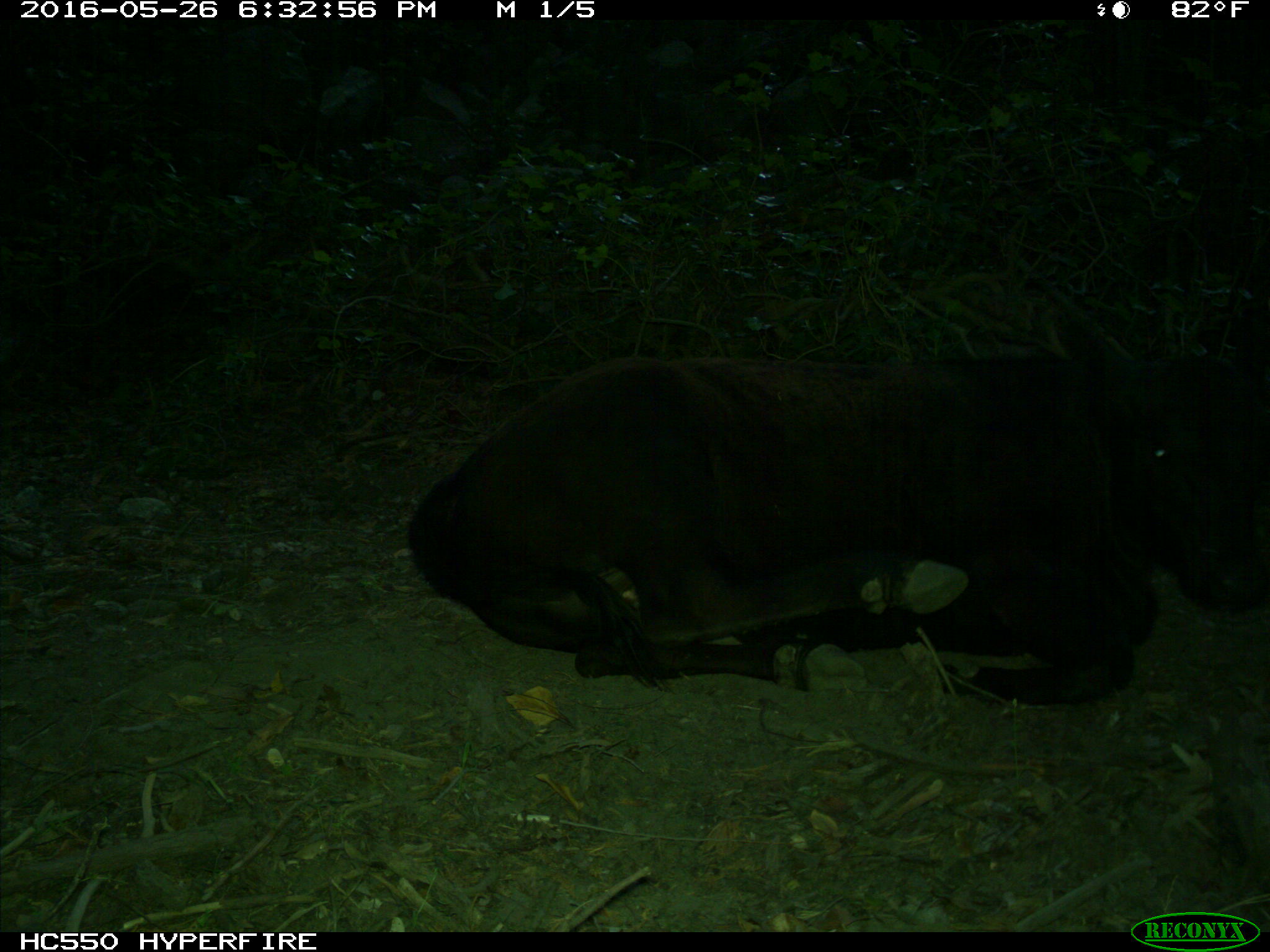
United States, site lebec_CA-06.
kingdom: Animalia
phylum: Chordata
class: Mammalia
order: Artiodactyla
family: Bovidae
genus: Bos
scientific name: Bos taurus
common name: domestic cow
Bos taurus (domestic cow).